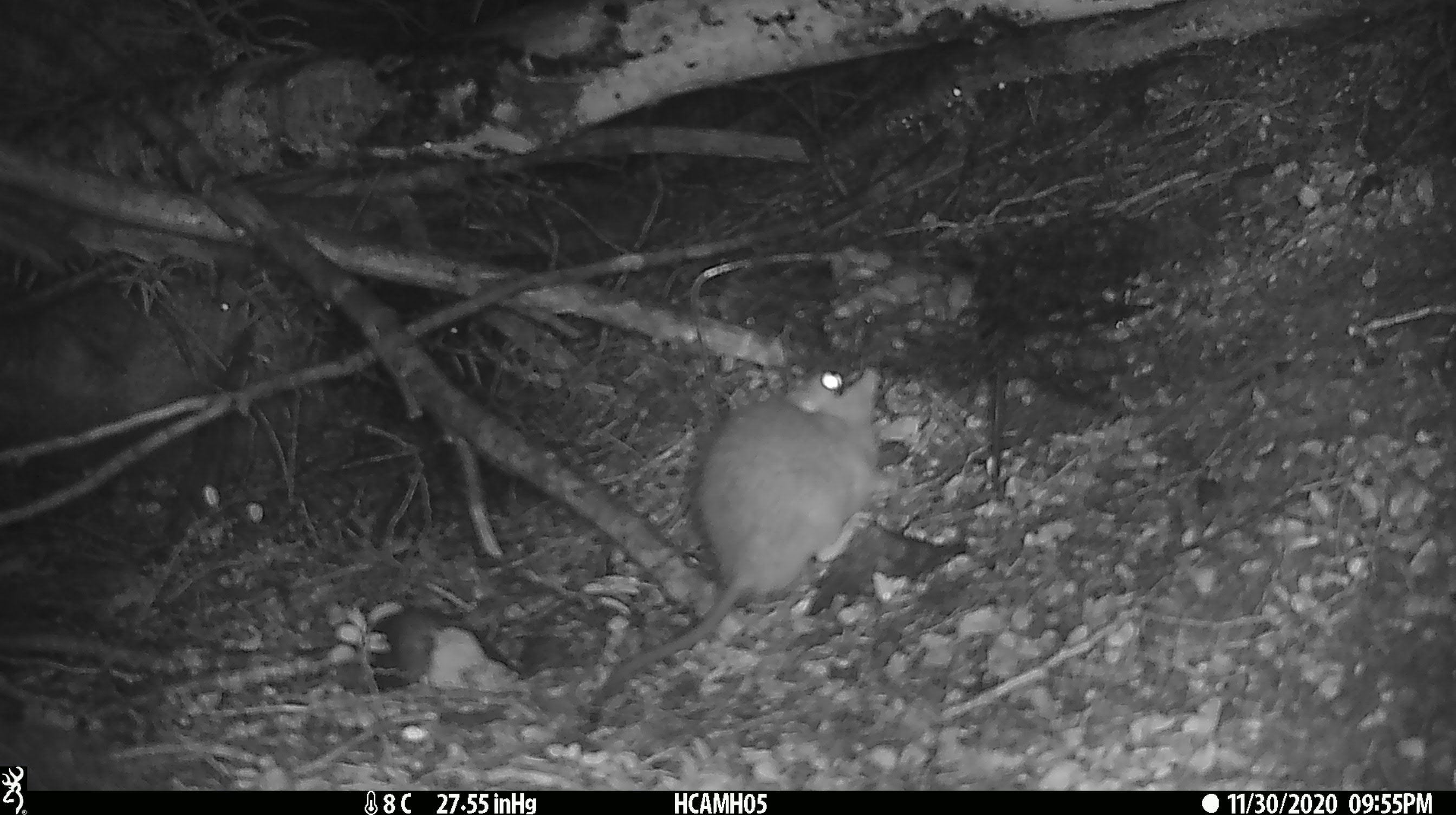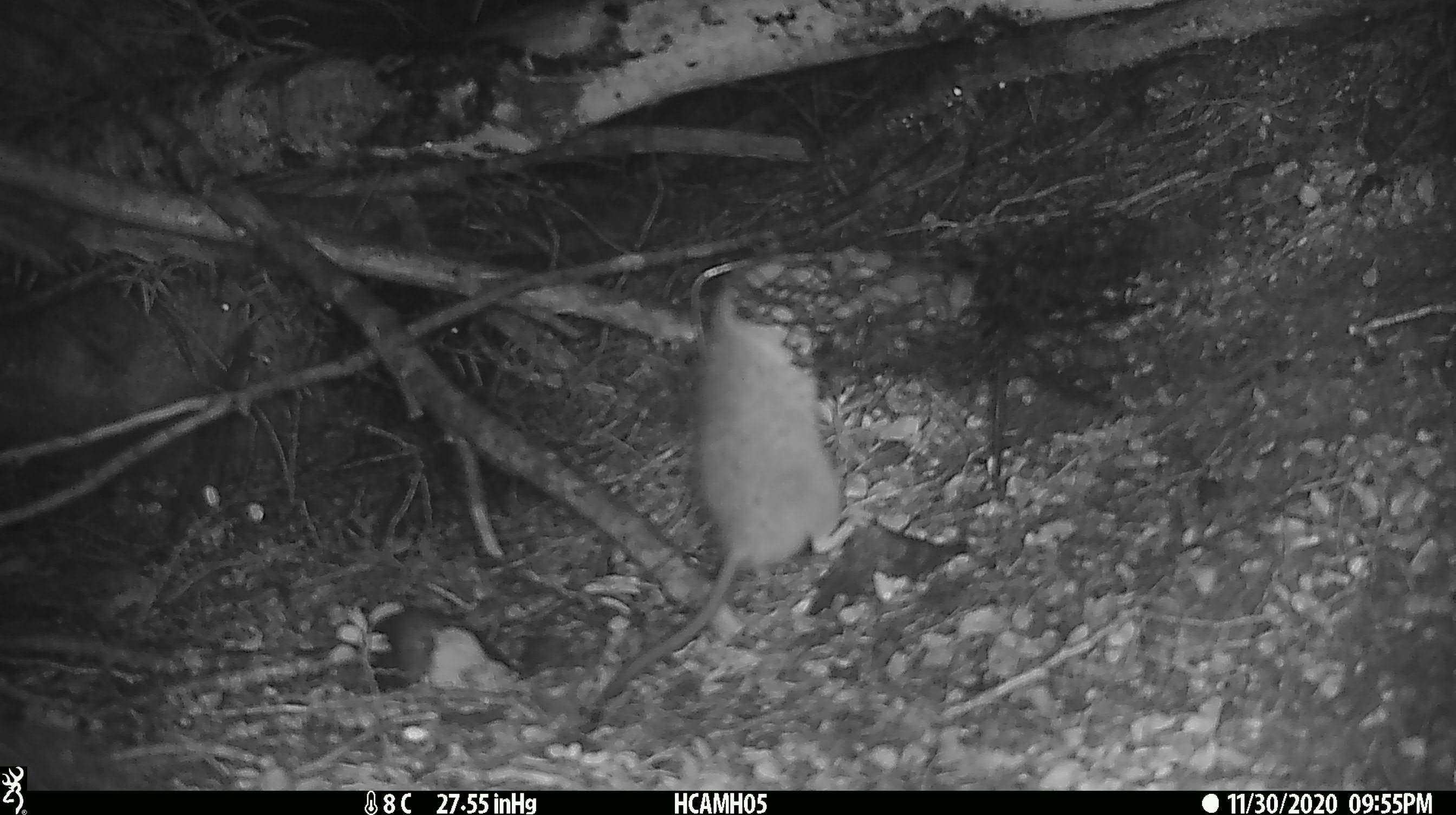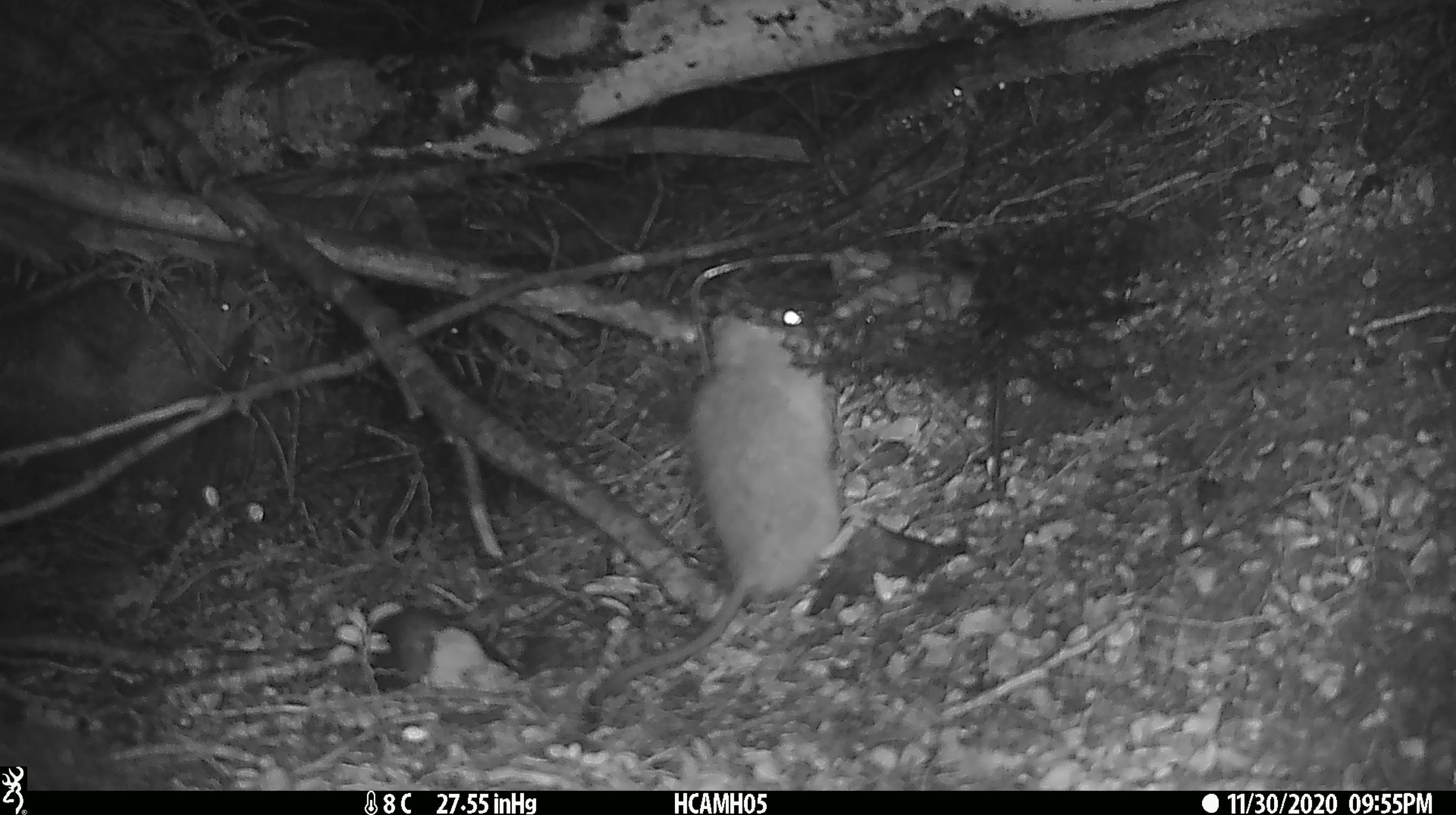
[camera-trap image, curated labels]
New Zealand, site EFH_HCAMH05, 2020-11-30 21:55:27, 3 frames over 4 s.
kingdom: Animalia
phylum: Chordata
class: Mammalia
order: Rodentia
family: Muridae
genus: Rattus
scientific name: Rattus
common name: rat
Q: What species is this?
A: Rat (Rattus).